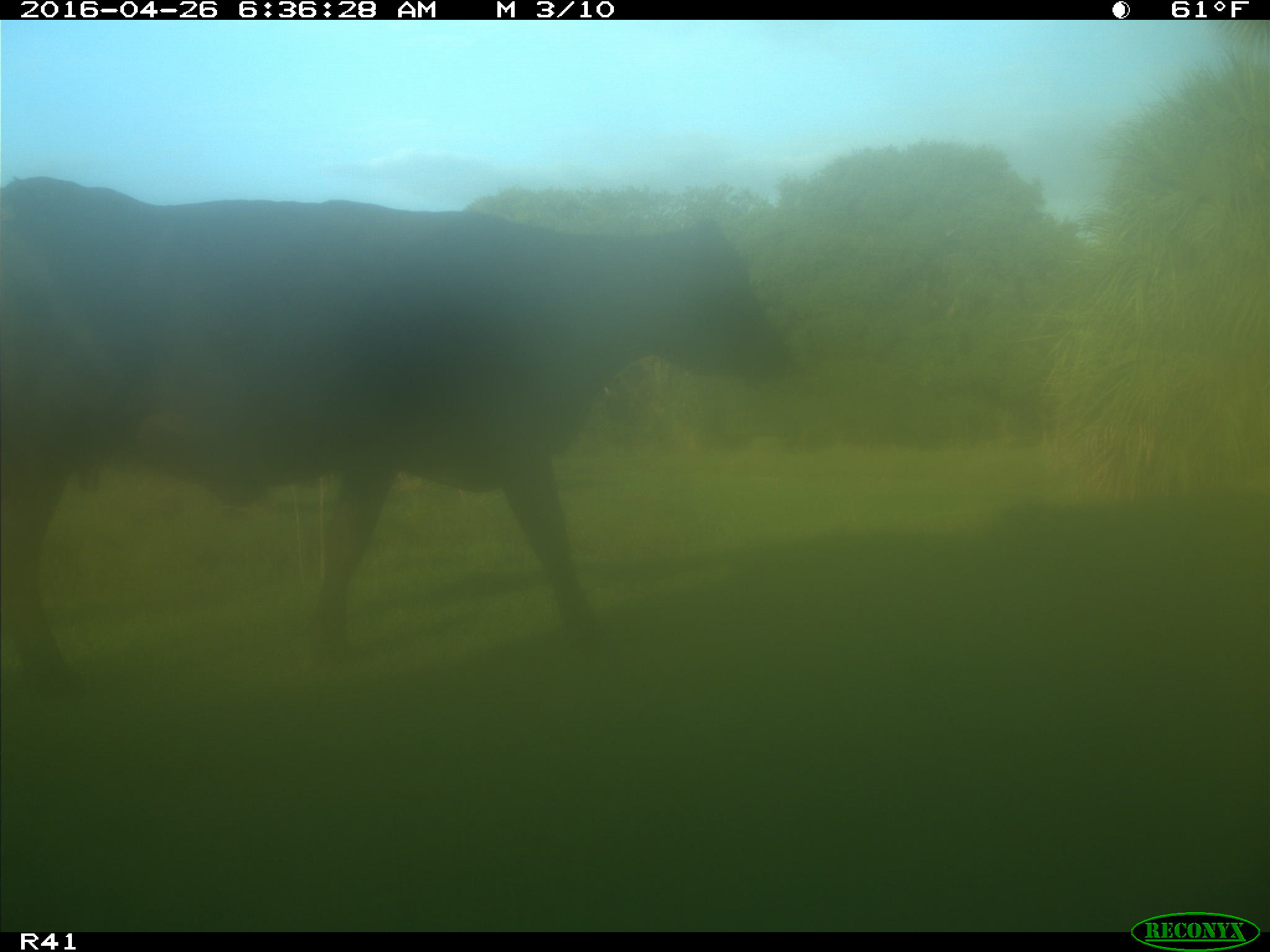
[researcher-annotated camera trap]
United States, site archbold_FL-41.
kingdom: Animalia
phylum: Chordata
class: Mammalia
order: Artiodactyla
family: Bovidae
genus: Bos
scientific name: Bos taurus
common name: domestic cow